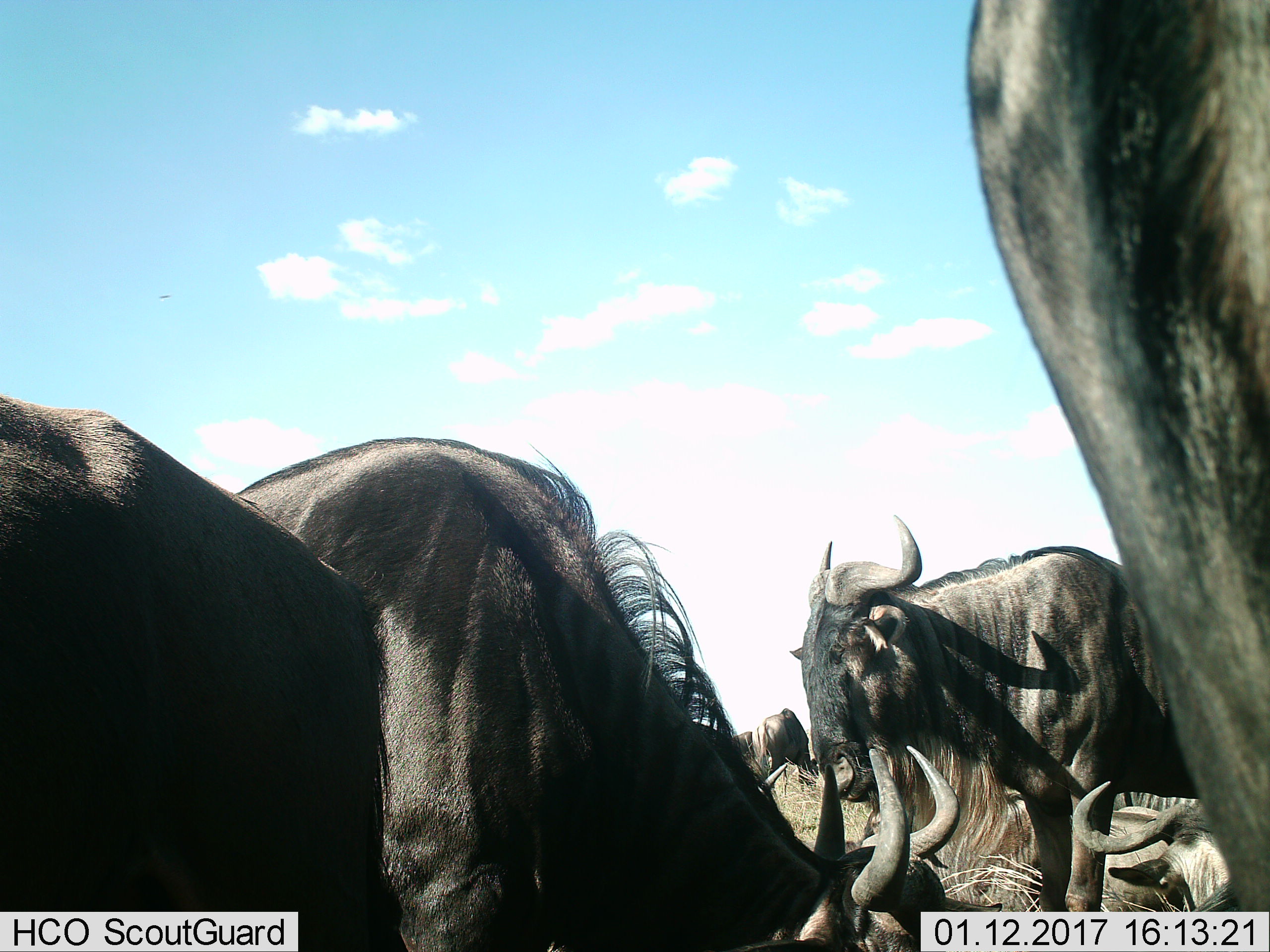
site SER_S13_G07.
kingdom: Animalia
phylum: Chordata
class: Mammalia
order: Artiodactyla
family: Bovidae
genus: Connochaetes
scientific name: Connochaetes taurinus taurinus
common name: blue wildebeest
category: wildebeestblue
Wildebeestblue (blue wildebeest) (Connochaetes taurinus taurinus), count 7. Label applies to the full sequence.